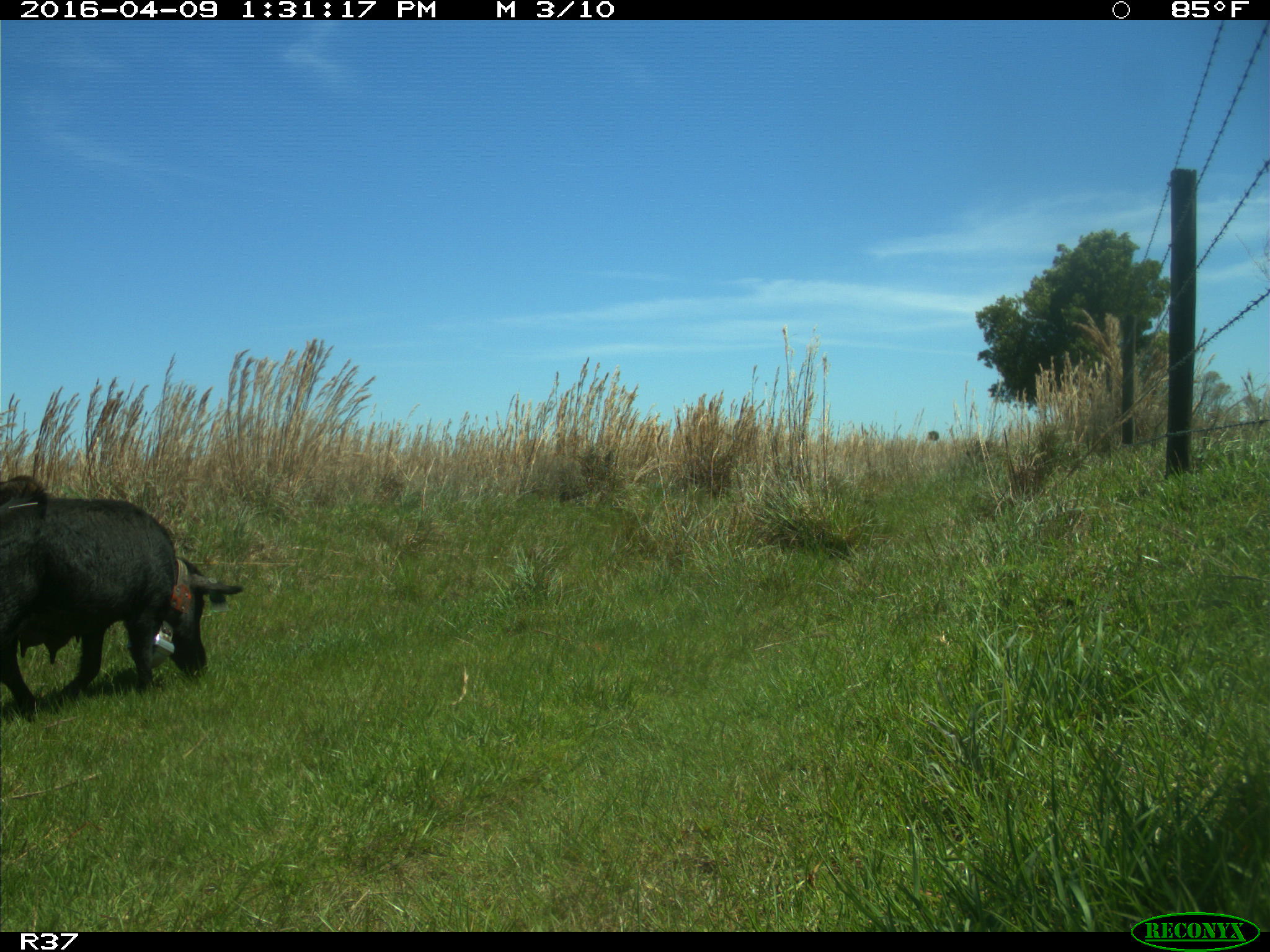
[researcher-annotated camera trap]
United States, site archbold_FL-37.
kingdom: Animalia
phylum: Chordata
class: Mammalia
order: Artiodactyla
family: Suidae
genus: Sus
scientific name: Sus scrofa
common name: wild boar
Sus scrofa (wild boar).